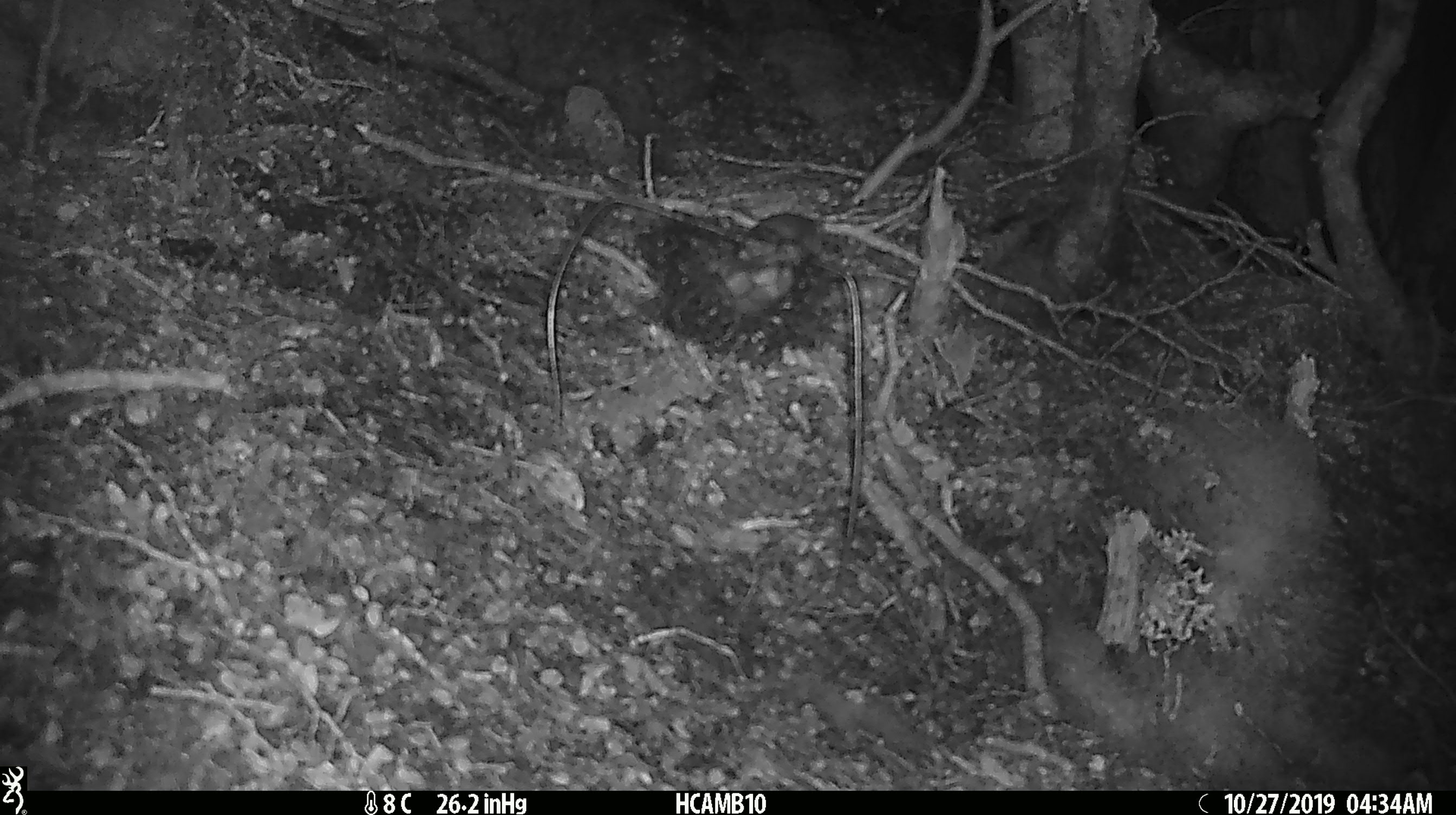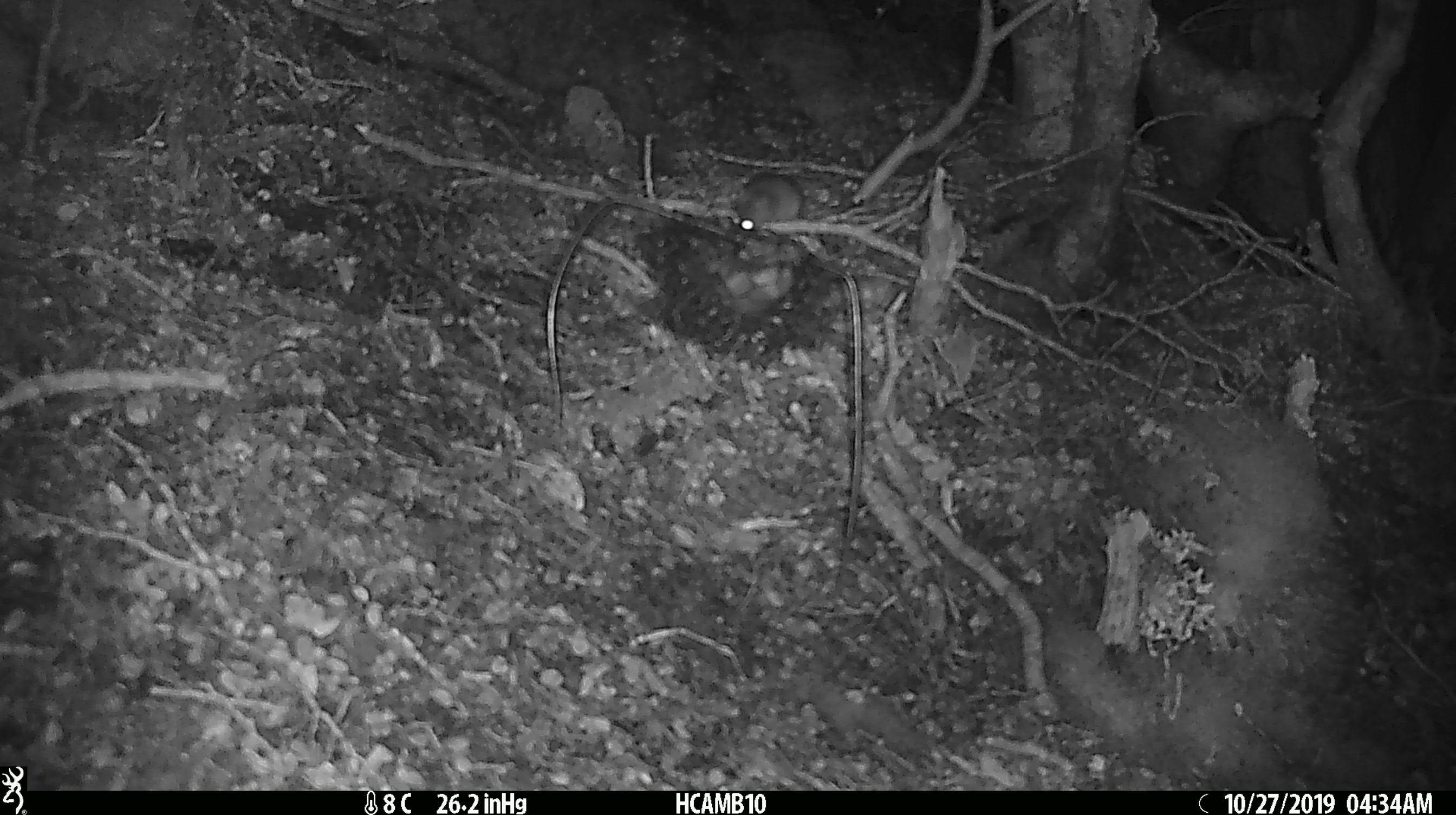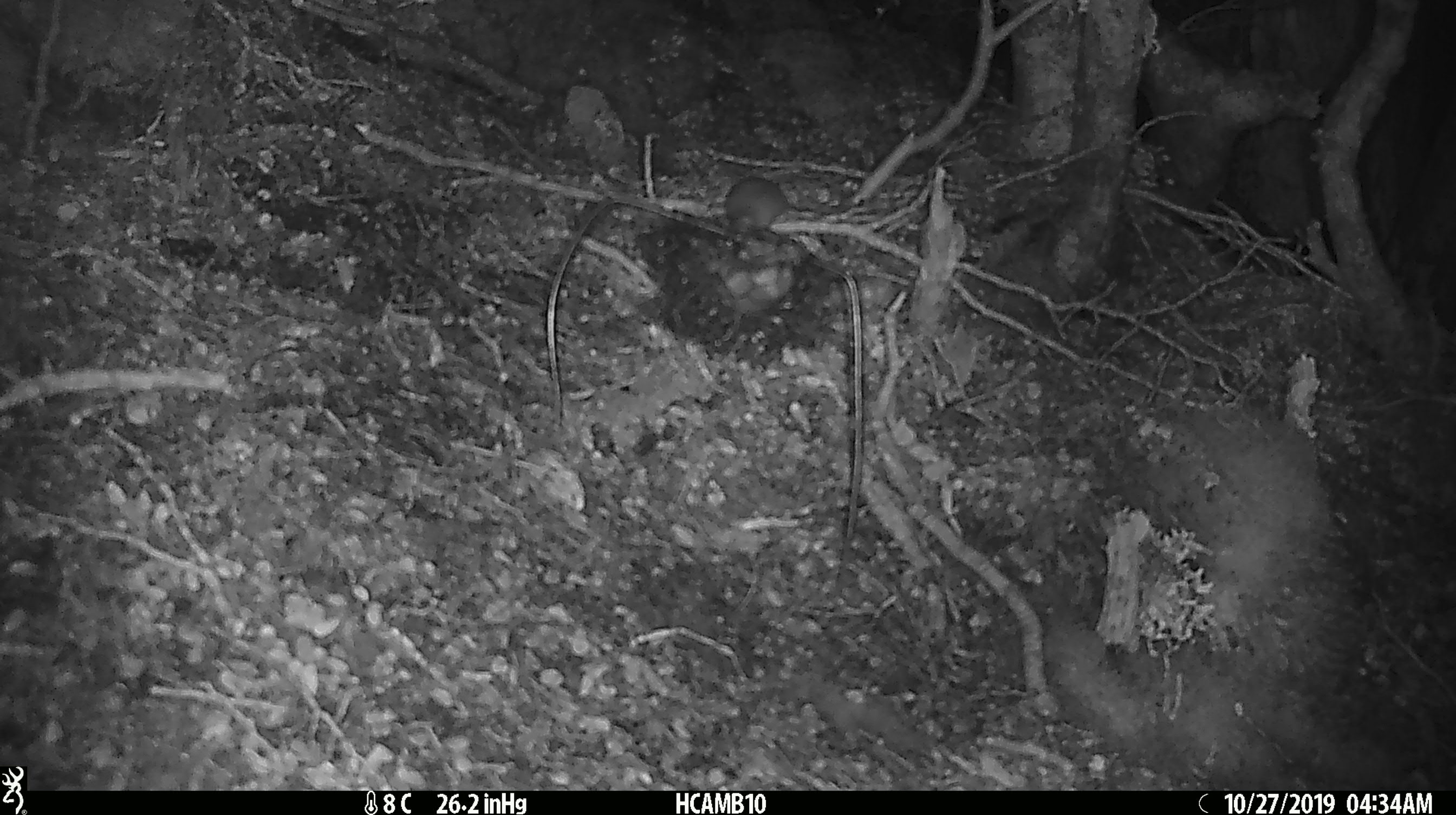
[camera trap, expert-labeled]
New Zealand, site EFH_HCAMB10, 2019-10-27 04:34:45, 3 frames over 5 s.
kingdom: Animalia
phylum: Chordata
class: Mammalia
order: Rodentia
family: Muridae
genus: Mus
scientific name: Mus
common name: mouse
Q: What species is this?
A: Mouse (Mus).